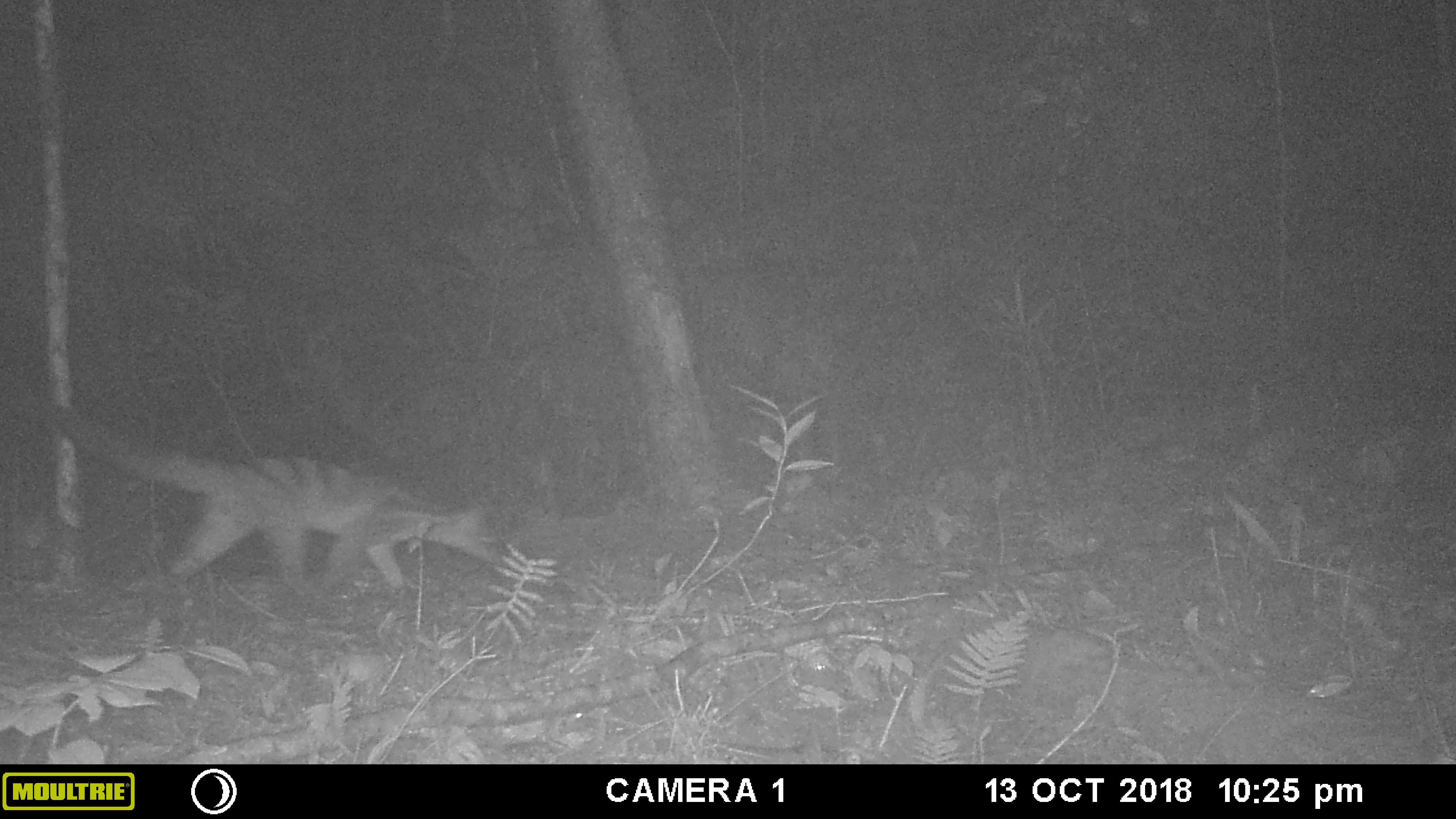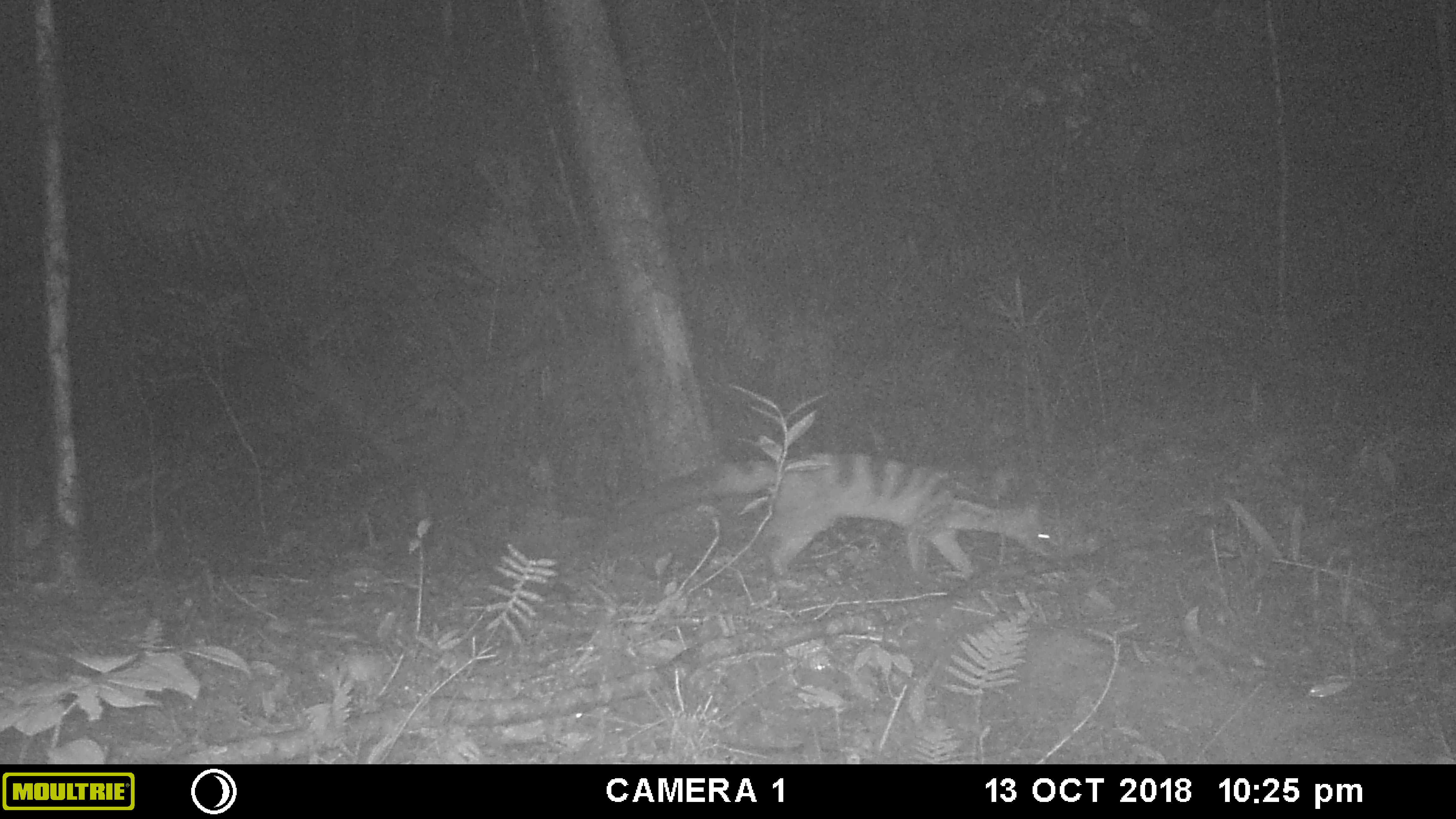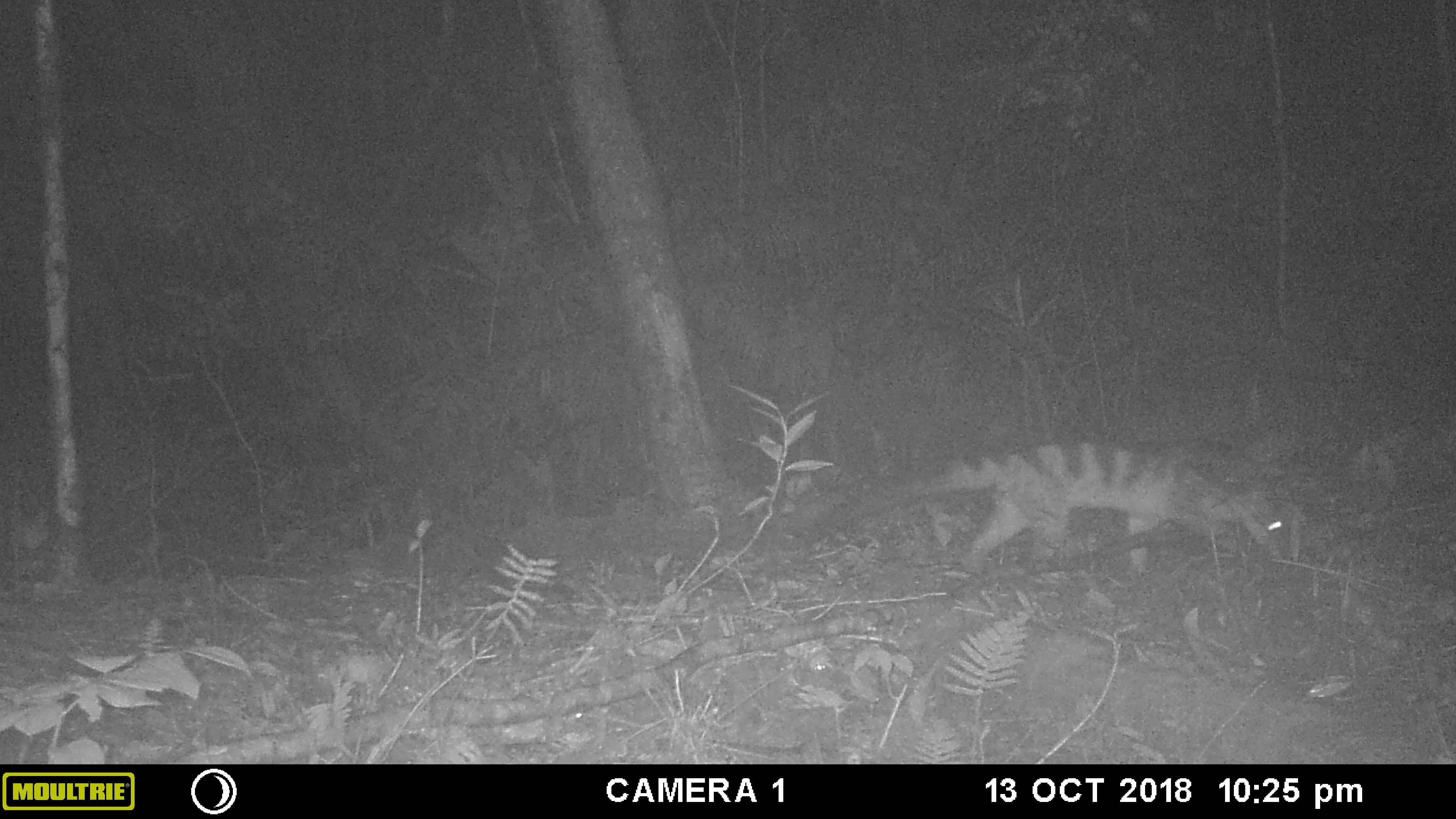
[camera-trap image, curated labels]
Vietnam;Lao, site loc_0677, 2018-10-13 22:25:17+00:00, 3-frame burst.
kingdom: Animalia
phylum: Chordata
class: Mammalia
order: Carnivora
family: Viverridae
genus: Chrotogale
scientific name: Chrotogale owstoni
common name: owston's civet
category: owstons civet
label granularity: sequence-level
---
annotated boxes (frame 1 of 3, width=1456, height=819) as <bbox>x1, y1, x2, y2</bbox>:
owstons civet: <bbox>0, 358, 500, 597</bbox>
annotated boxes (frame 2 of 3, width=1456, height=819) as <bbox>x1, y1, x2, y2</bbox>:
owstons civet: <bbox>568, 447, 1060, 597</bbox>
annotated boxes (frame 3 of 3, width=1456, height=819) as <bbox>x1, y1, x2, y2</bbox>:
owstons civet: <bbox>813, 438, 1298, 591</bbox>